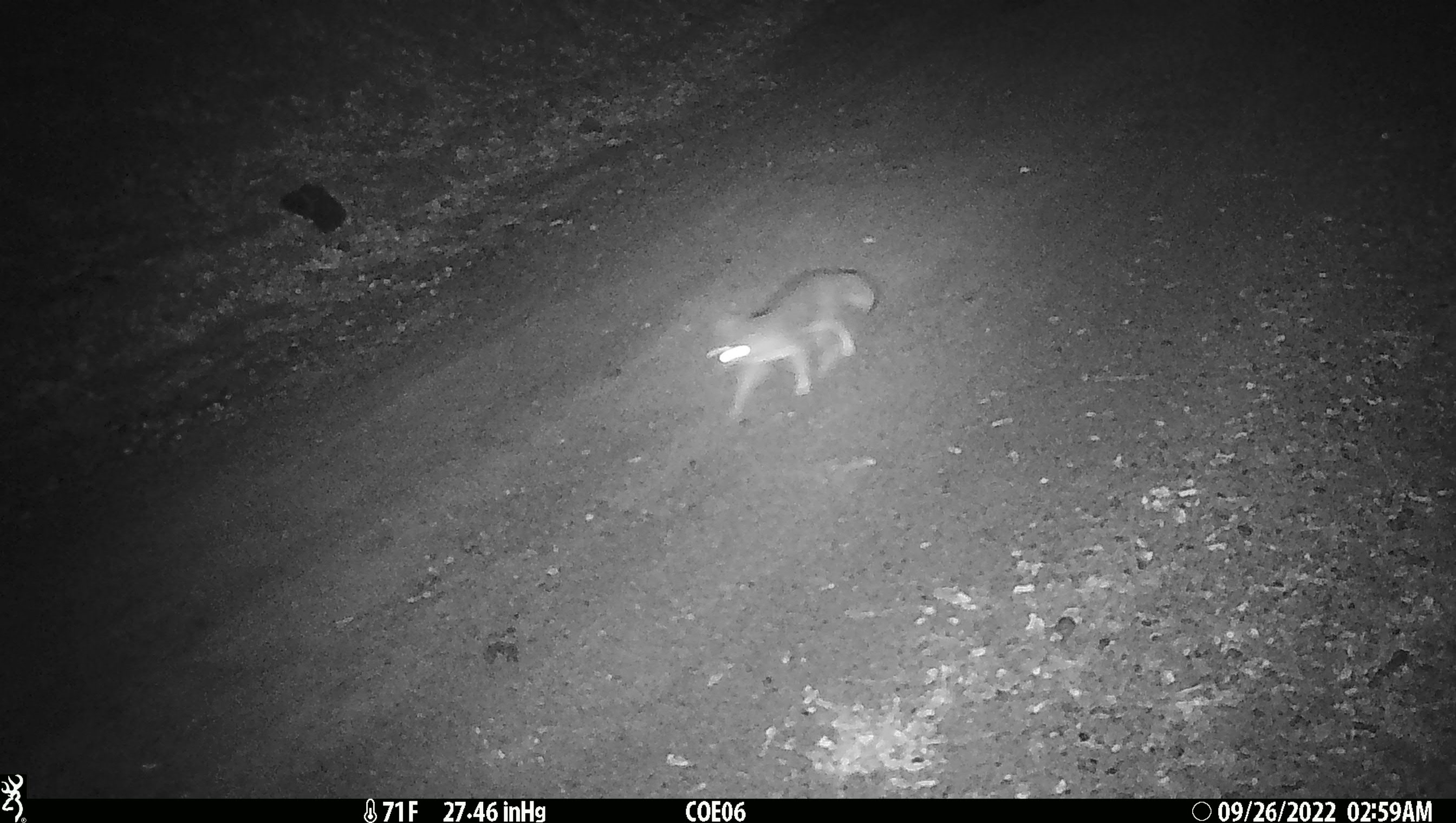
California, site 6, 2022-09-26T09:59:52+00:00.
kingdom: Animalia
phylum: Chordata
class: Mammalia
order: Carnivora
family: Canidae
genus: Urocyon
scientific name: Urocyon cinereoargenteus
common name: gray fox